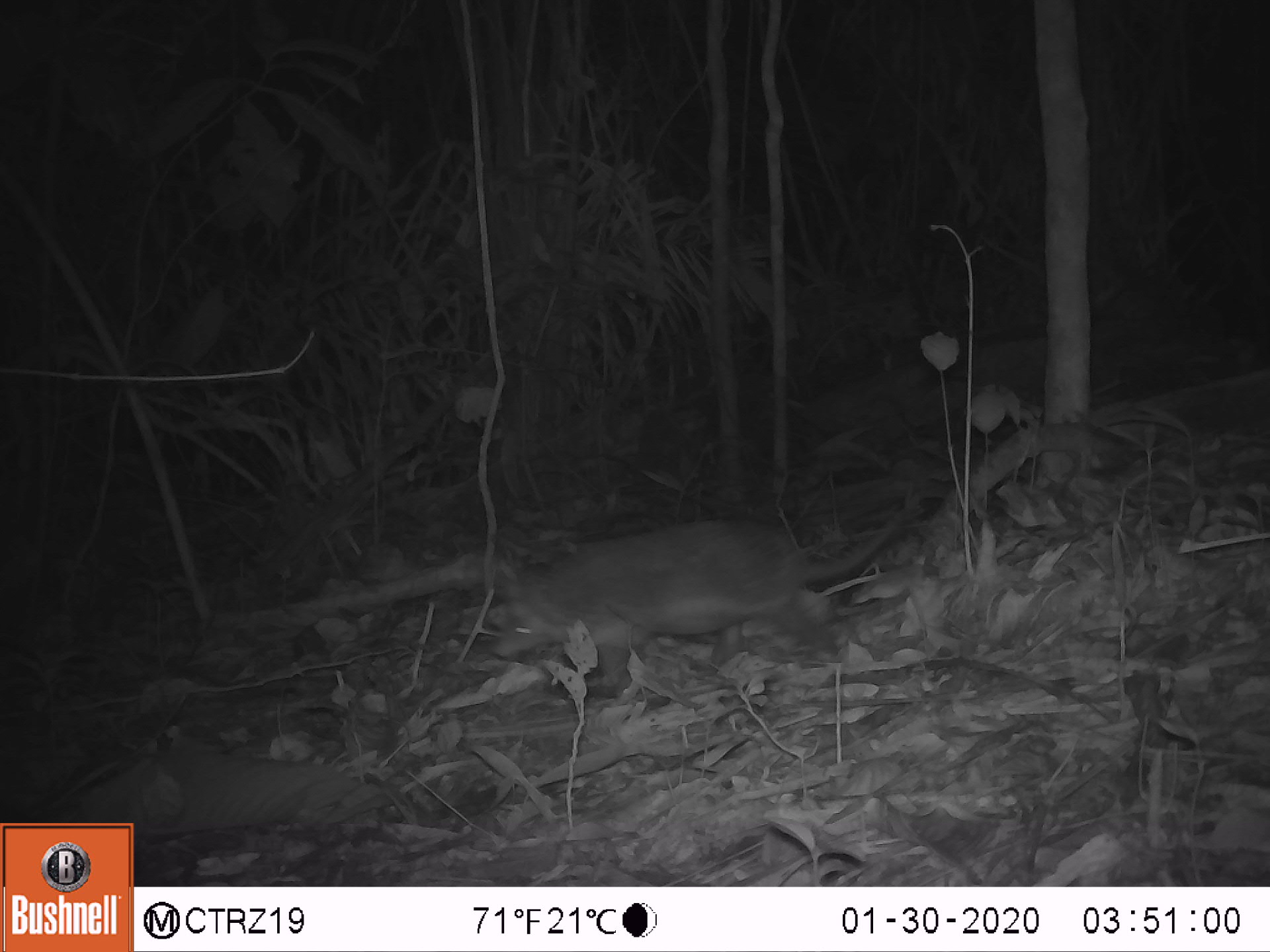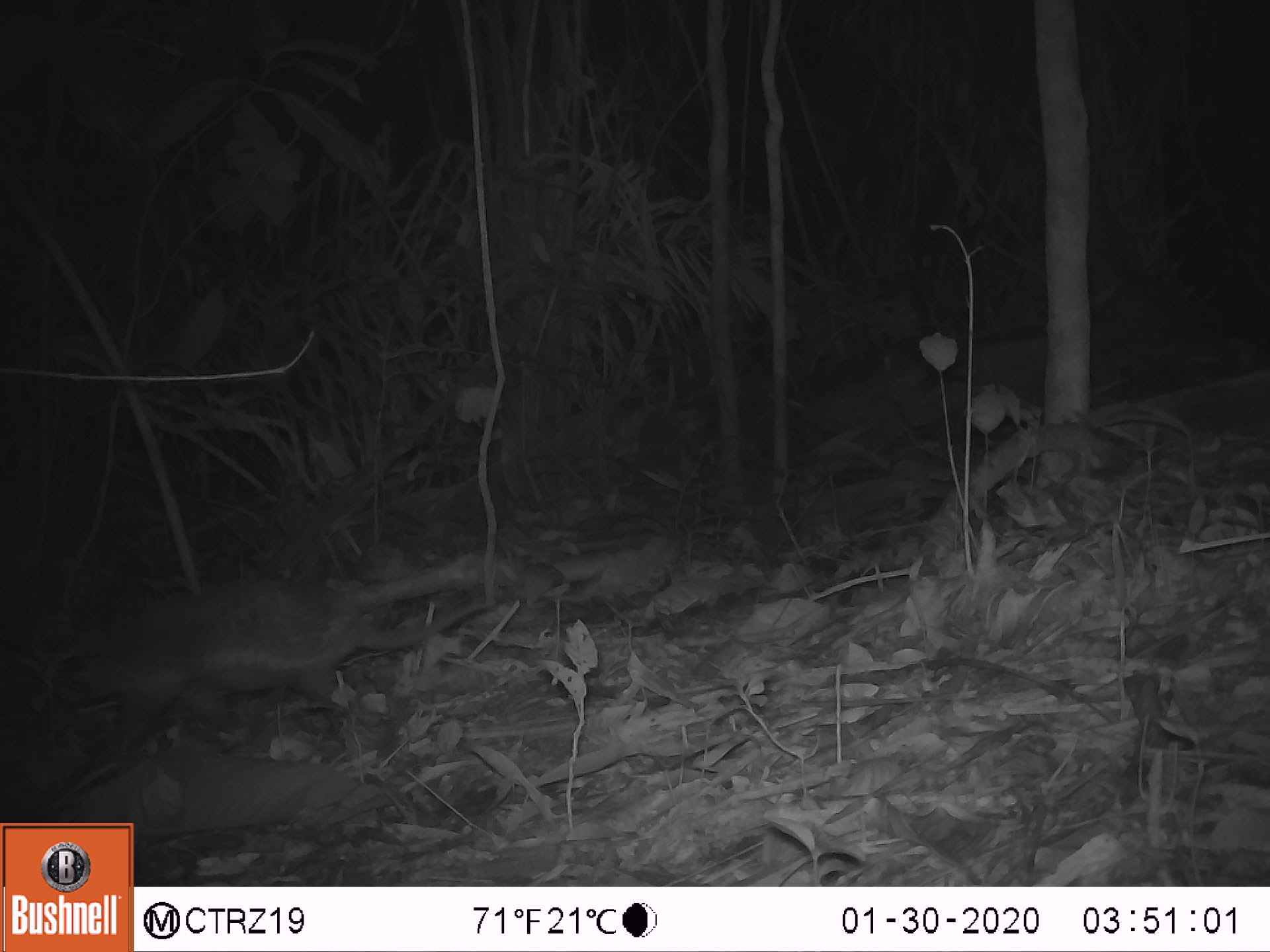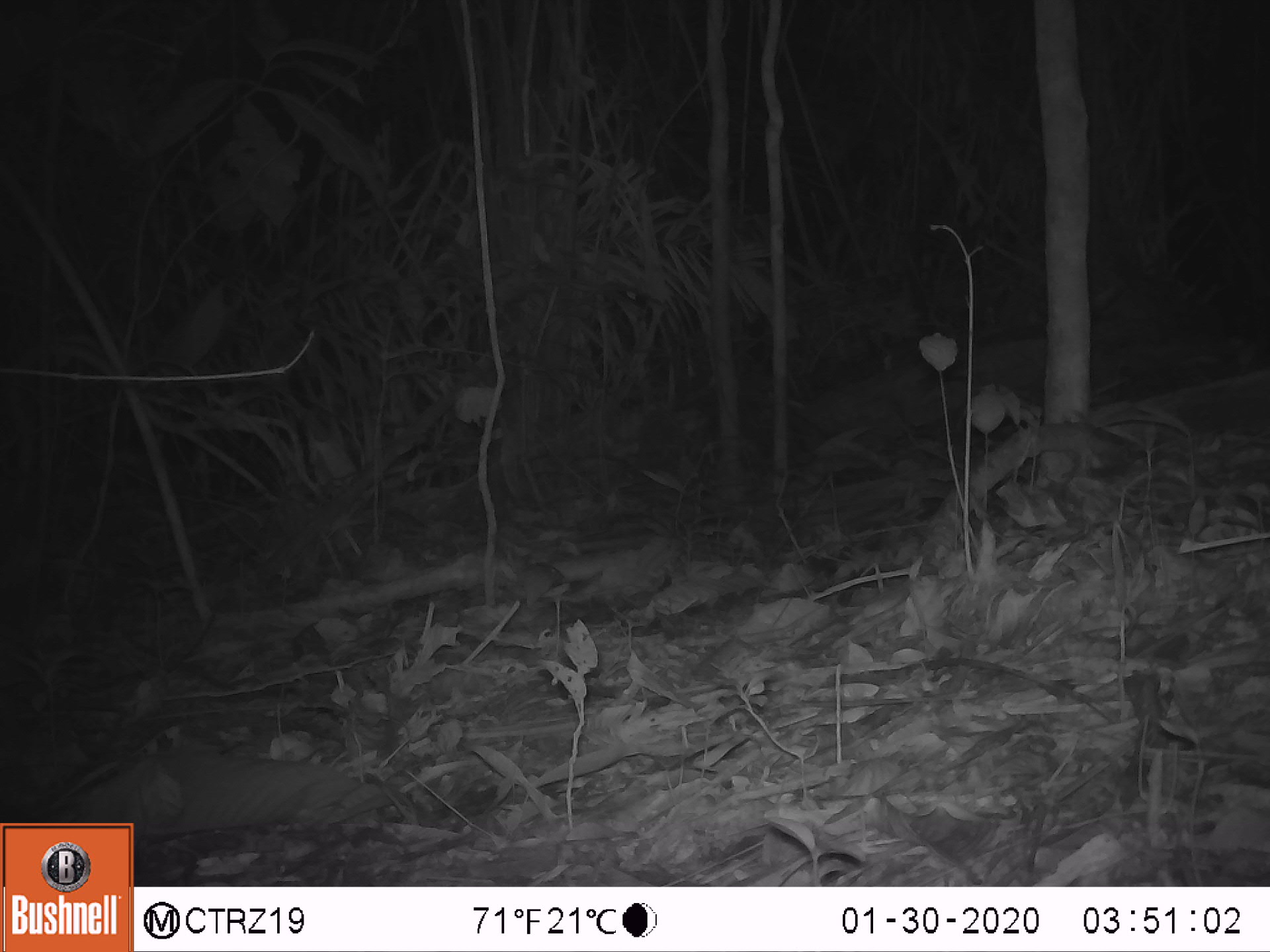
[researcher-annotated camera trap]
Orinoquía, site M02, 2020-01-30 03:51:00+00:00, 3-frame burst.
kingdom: Animalia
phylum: Chordata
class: Mammalia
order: Cingulata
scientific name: Cingulata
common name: armadillo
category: unknown armadillo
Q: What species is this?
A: Unknown armadillo (armadillo) (Cingulata).